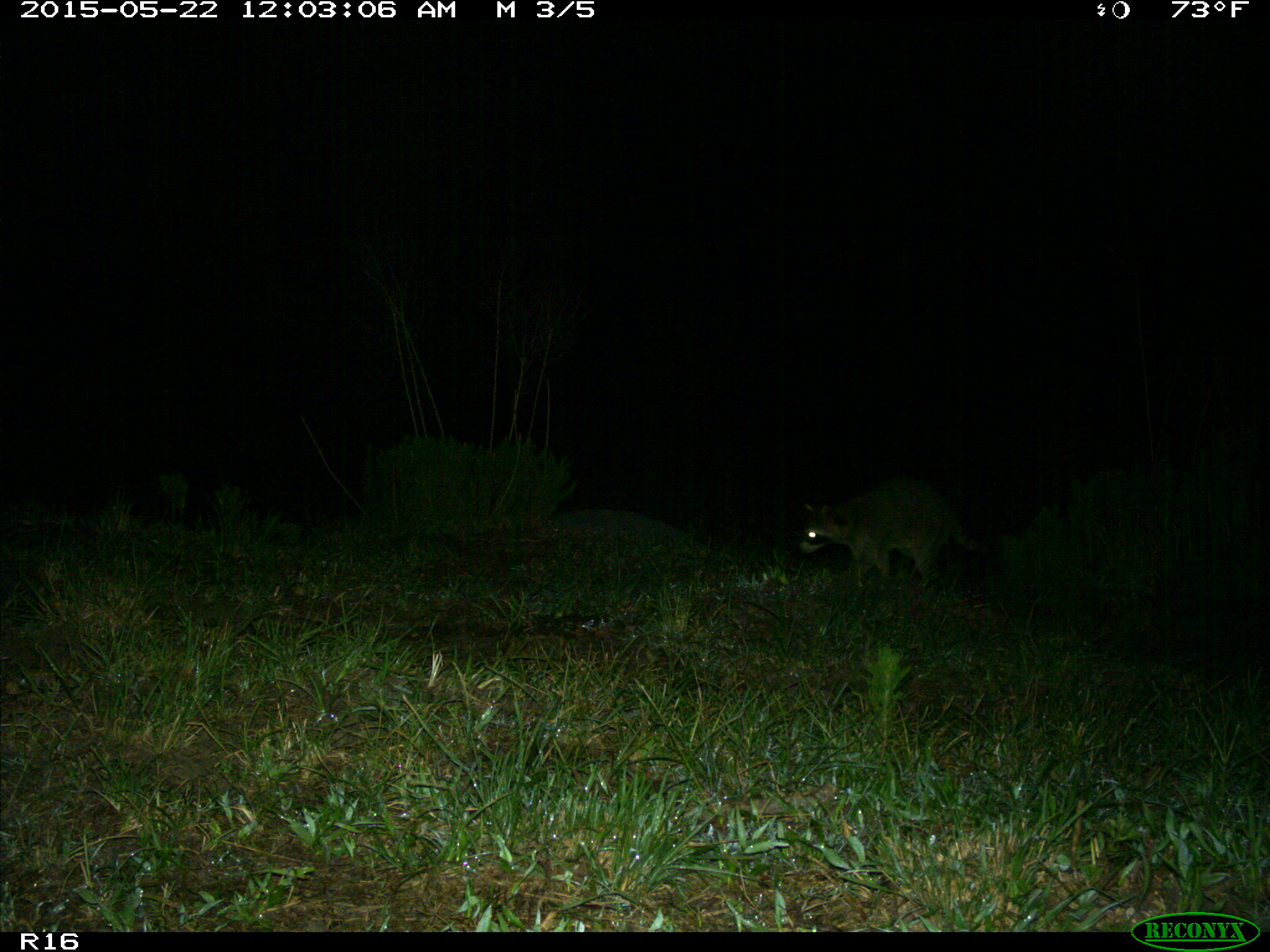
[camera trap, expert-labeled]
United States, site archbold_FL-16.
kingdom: Animalia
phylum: Chordata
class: Mammalia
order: Carnivora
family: Procyonidae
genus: Procyon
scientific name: Procyon lotor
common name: common raccoon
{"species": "Procyon lotor (common raccoon)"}